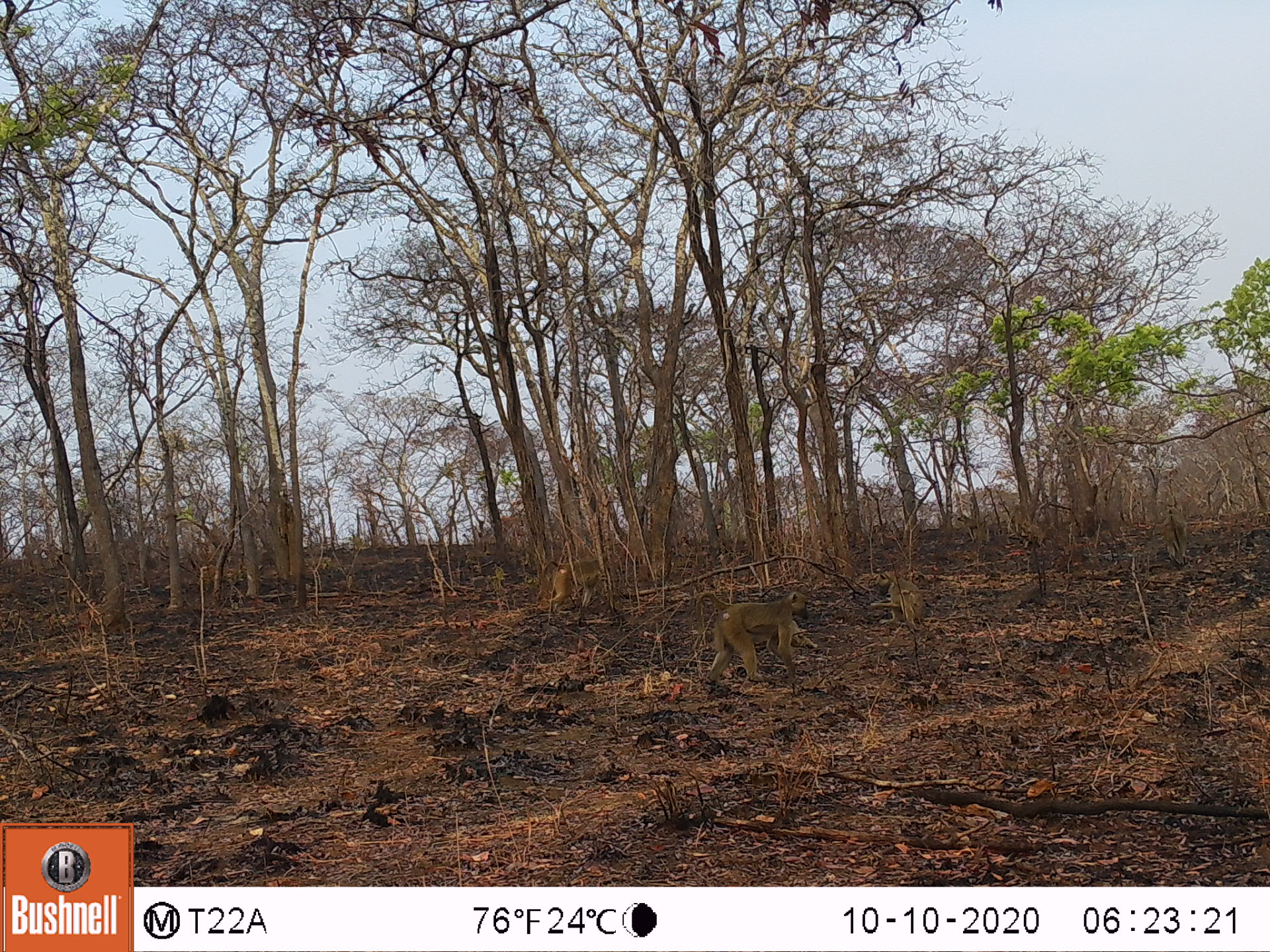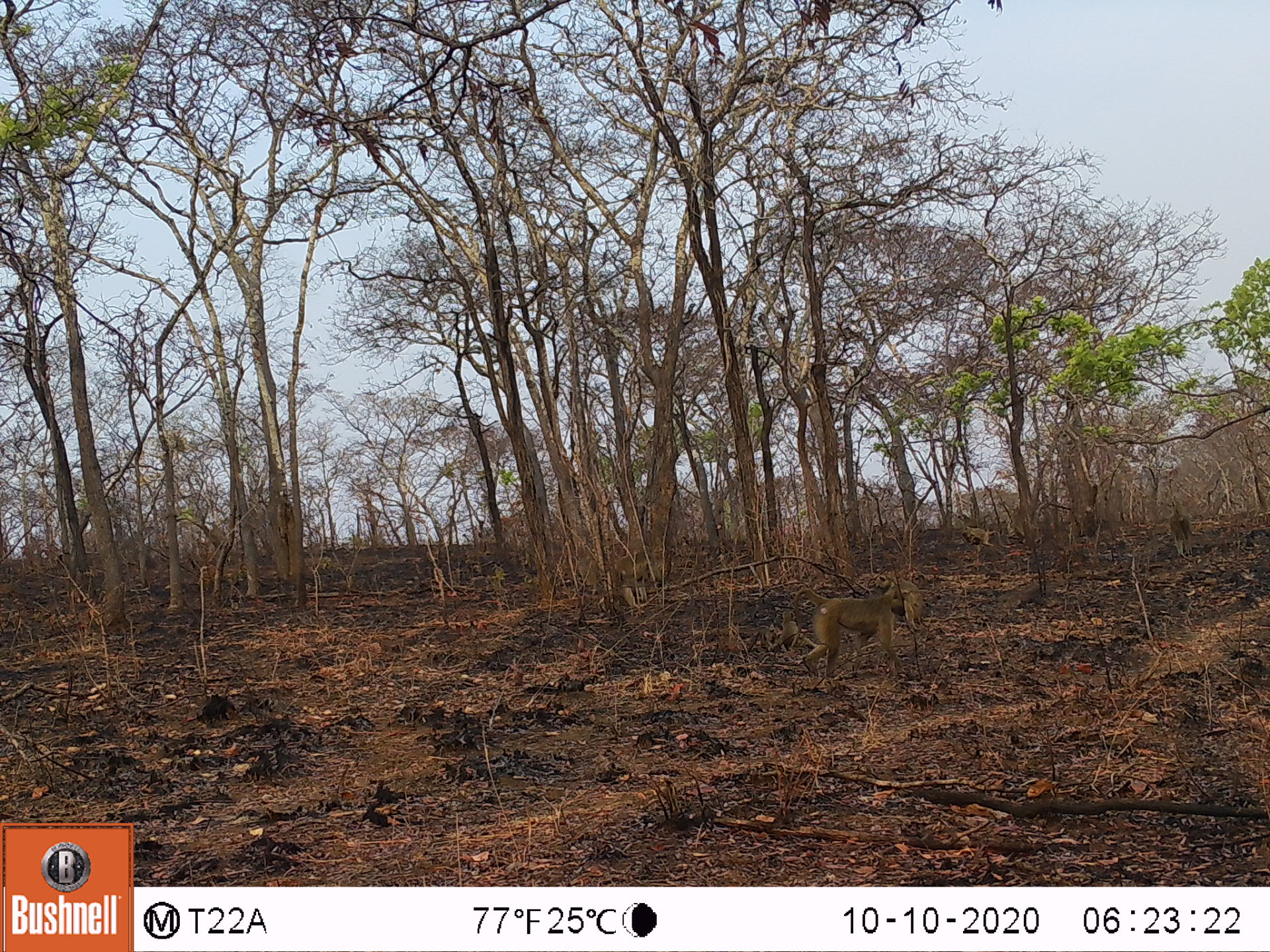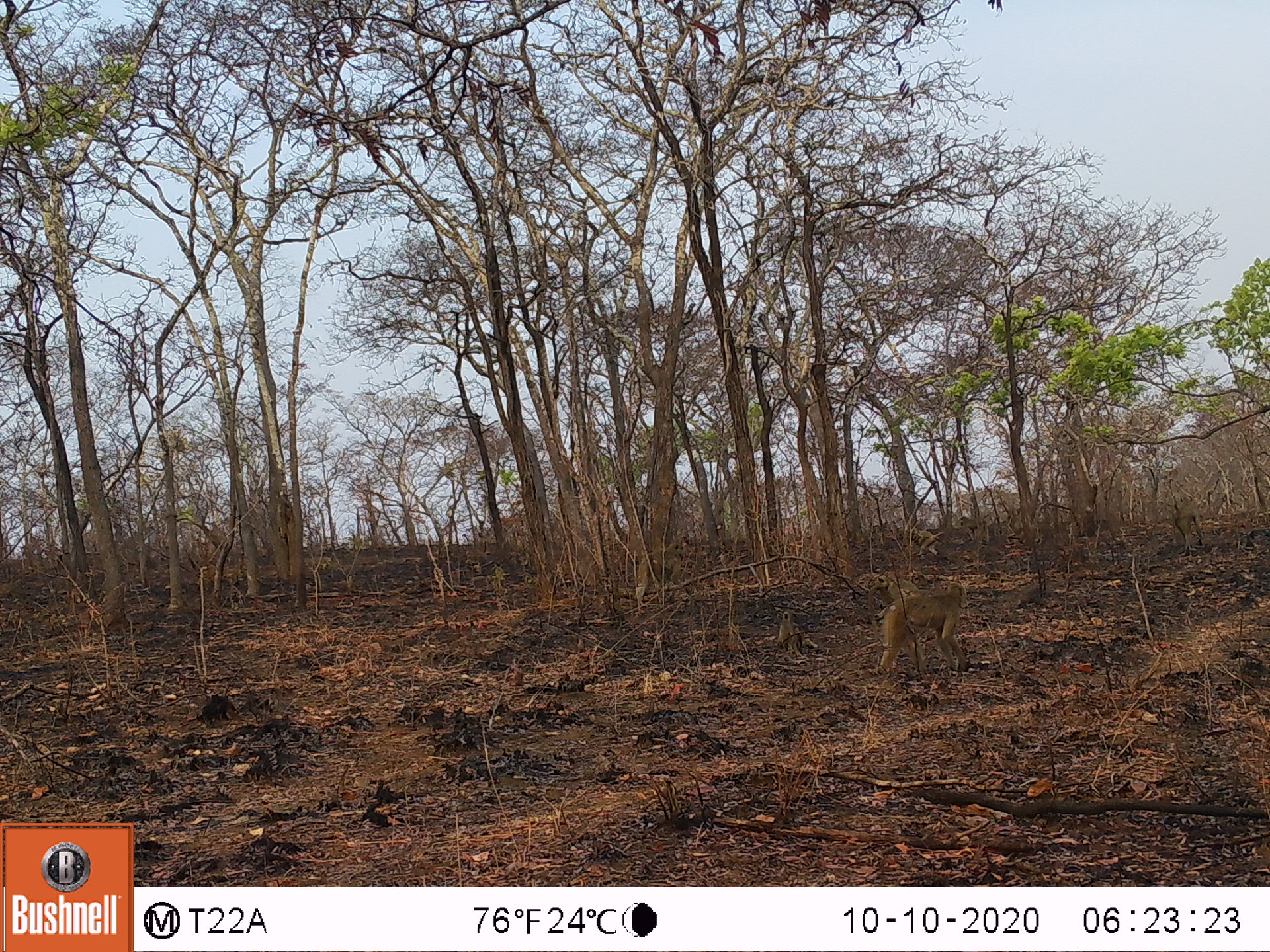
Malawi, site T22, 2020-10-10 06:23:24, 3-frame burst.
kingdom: Animalia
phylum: Chordata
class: Mammalia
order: Primates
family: Cercopithecidae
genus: Papio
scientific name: Papio cynocephalus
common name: yellow baboon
Yellow baboon (Papio cynocephalus), count 6.